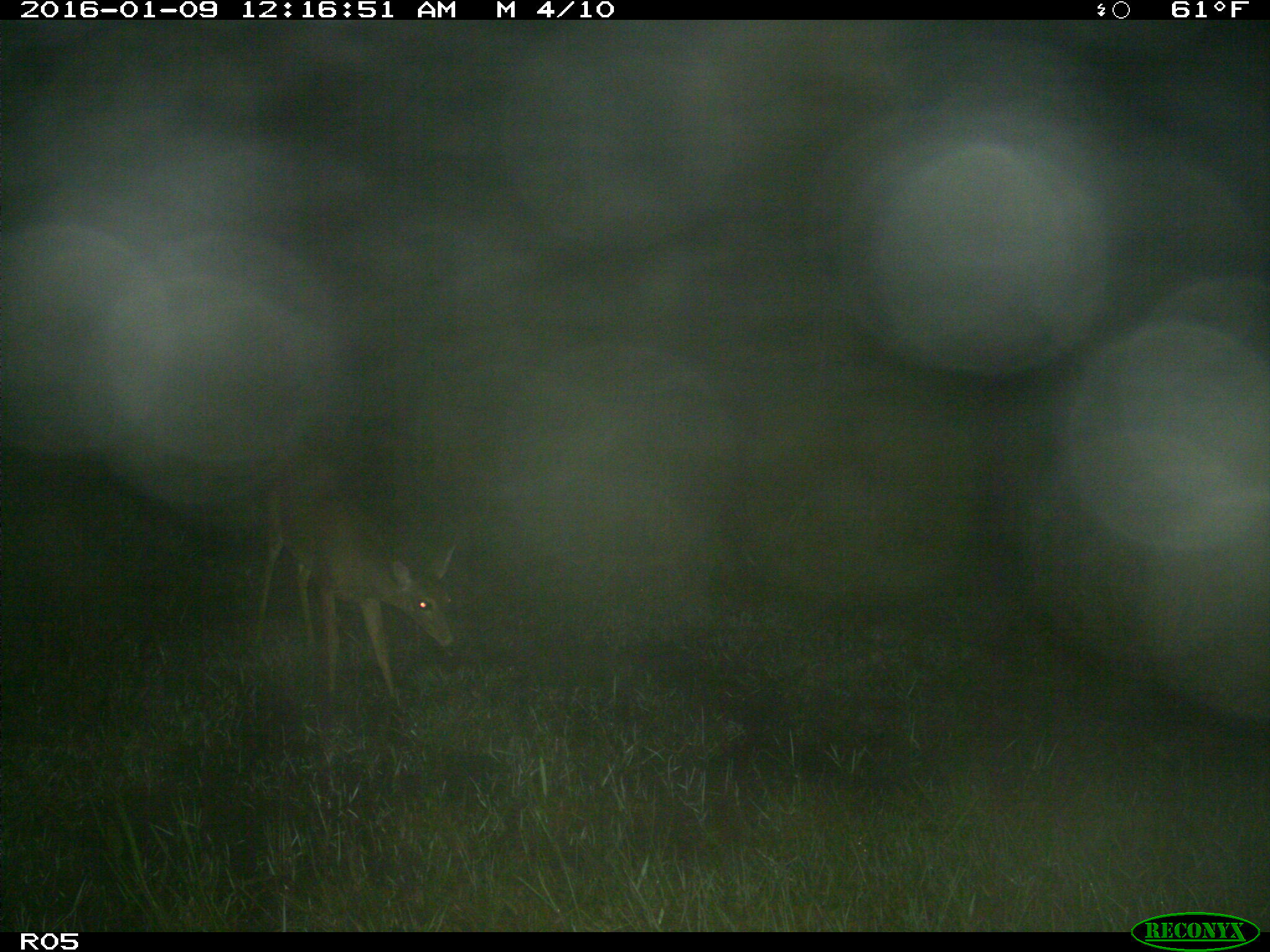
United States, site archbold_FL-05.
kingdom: Animalia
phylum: Chordata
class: Mammalia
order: Artiodactyla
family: Cervidae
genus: Odocoileus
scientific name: Odocoileus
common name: deer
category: unidentified deer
Unidentified deer (deer) (Odocoileus).